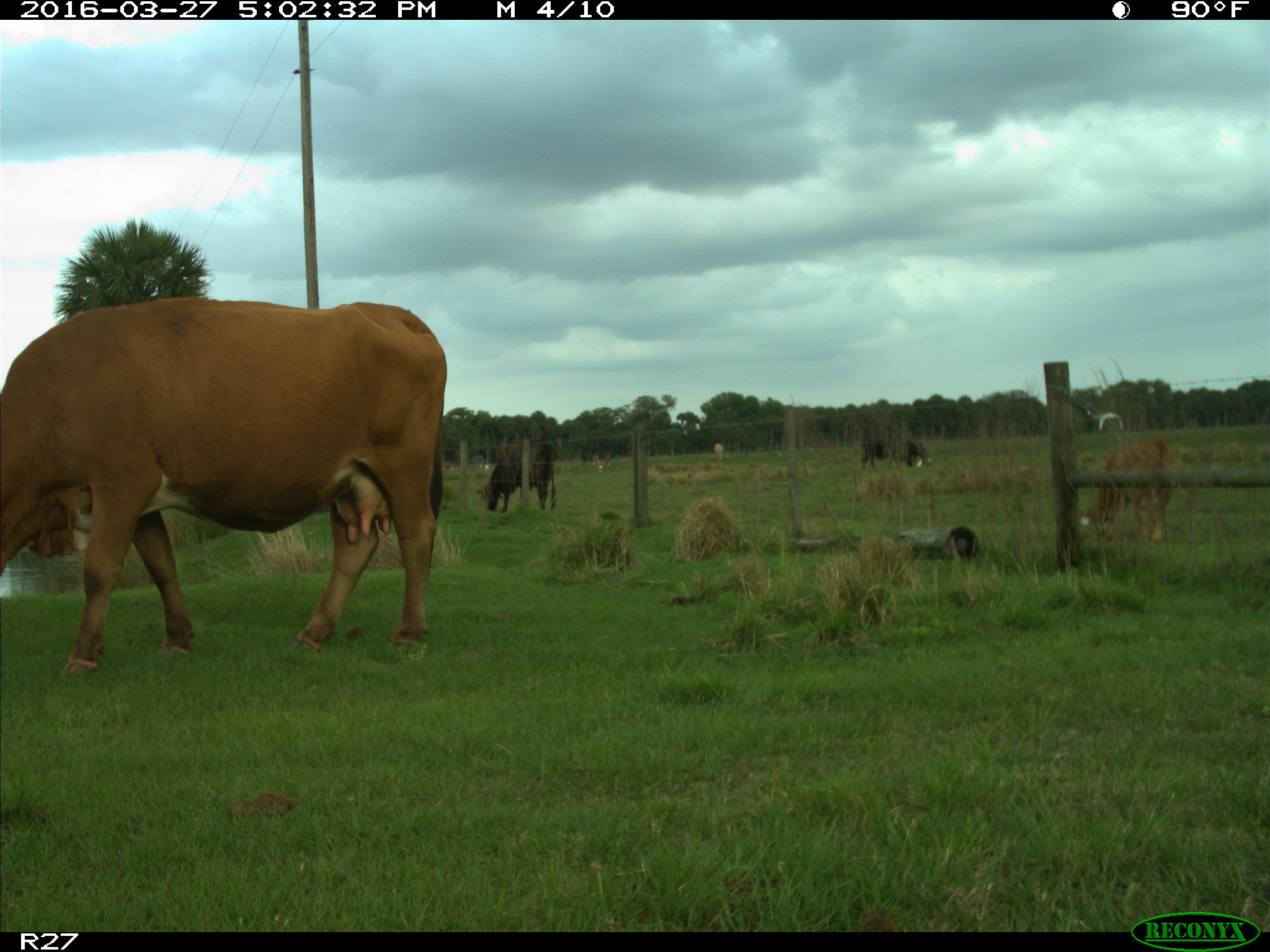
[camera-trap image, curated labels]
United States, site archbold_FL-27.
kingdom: Animalia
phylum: Chordata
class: Mammalia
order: Artiodactyla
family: Bovidae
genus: Bos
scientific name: Bos taurus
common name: domestic cow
Bos taurus (domestic cow).